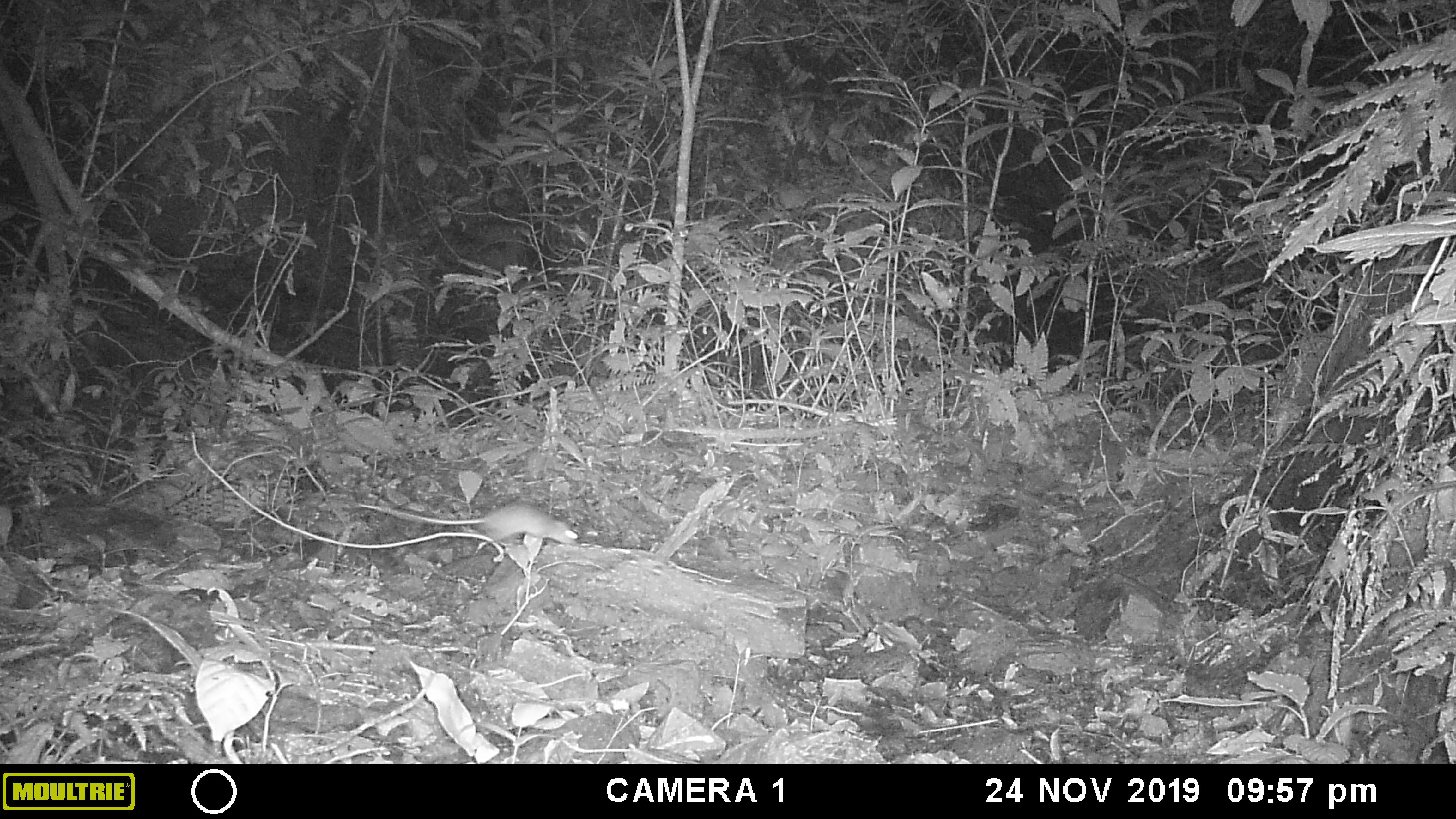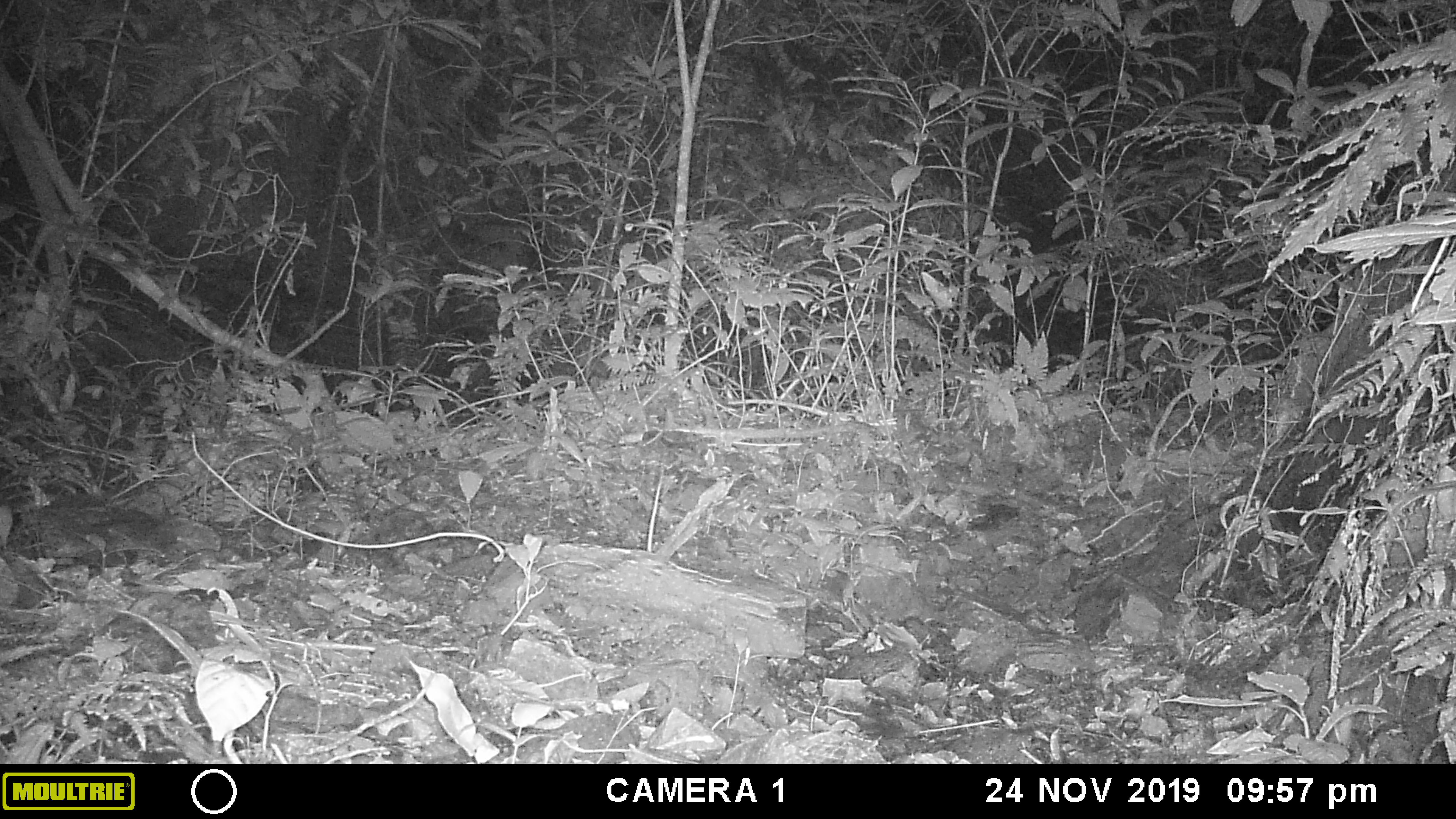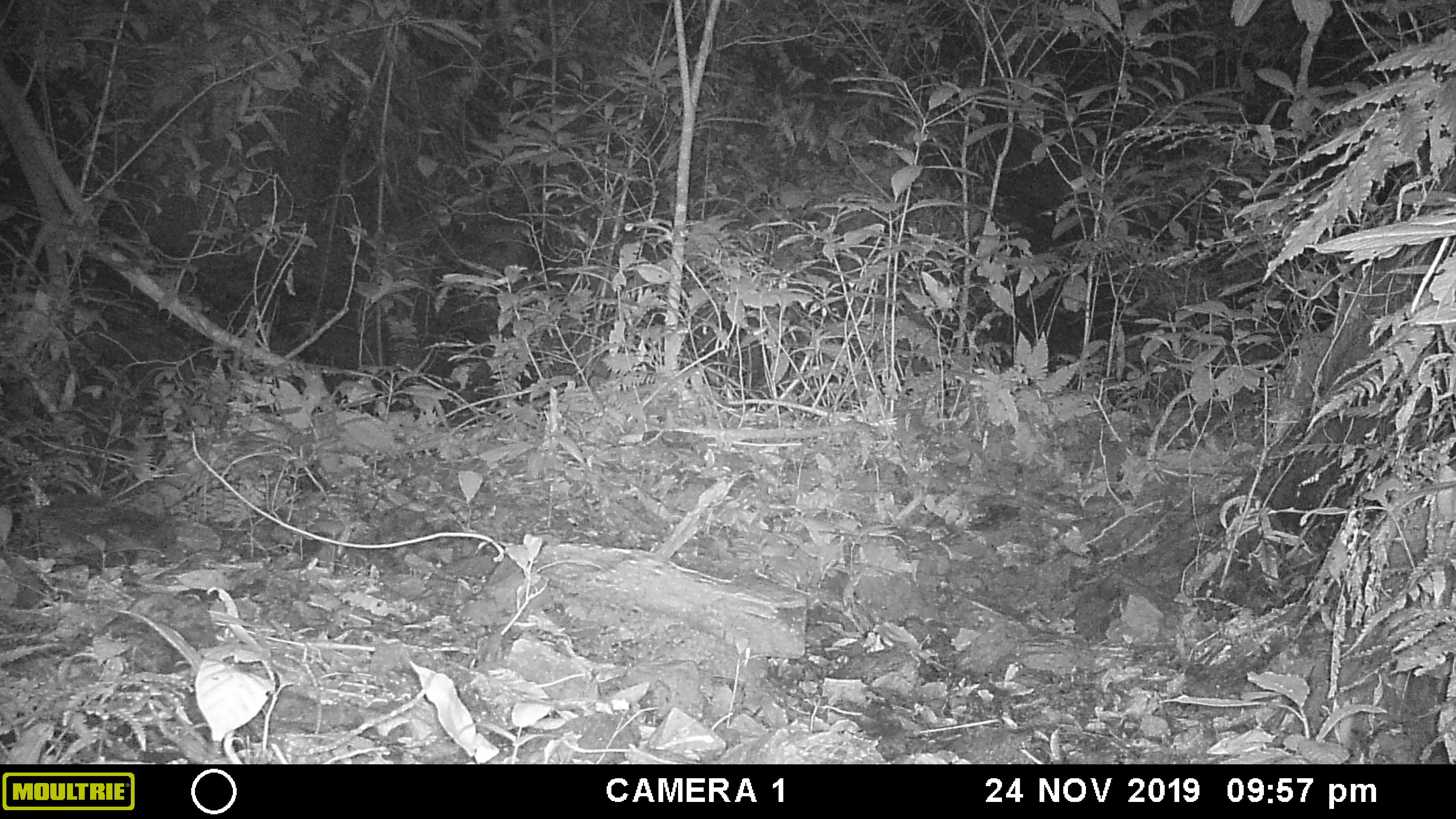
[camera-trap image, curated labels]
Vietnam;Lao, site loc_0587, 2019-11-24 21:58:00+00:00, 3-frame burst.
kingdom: Animalia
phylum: Chordata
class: Mammalia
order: Rodentia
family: Muridae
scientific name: Muridae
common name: old-world mice and rats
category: unidentified murid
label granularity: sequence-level